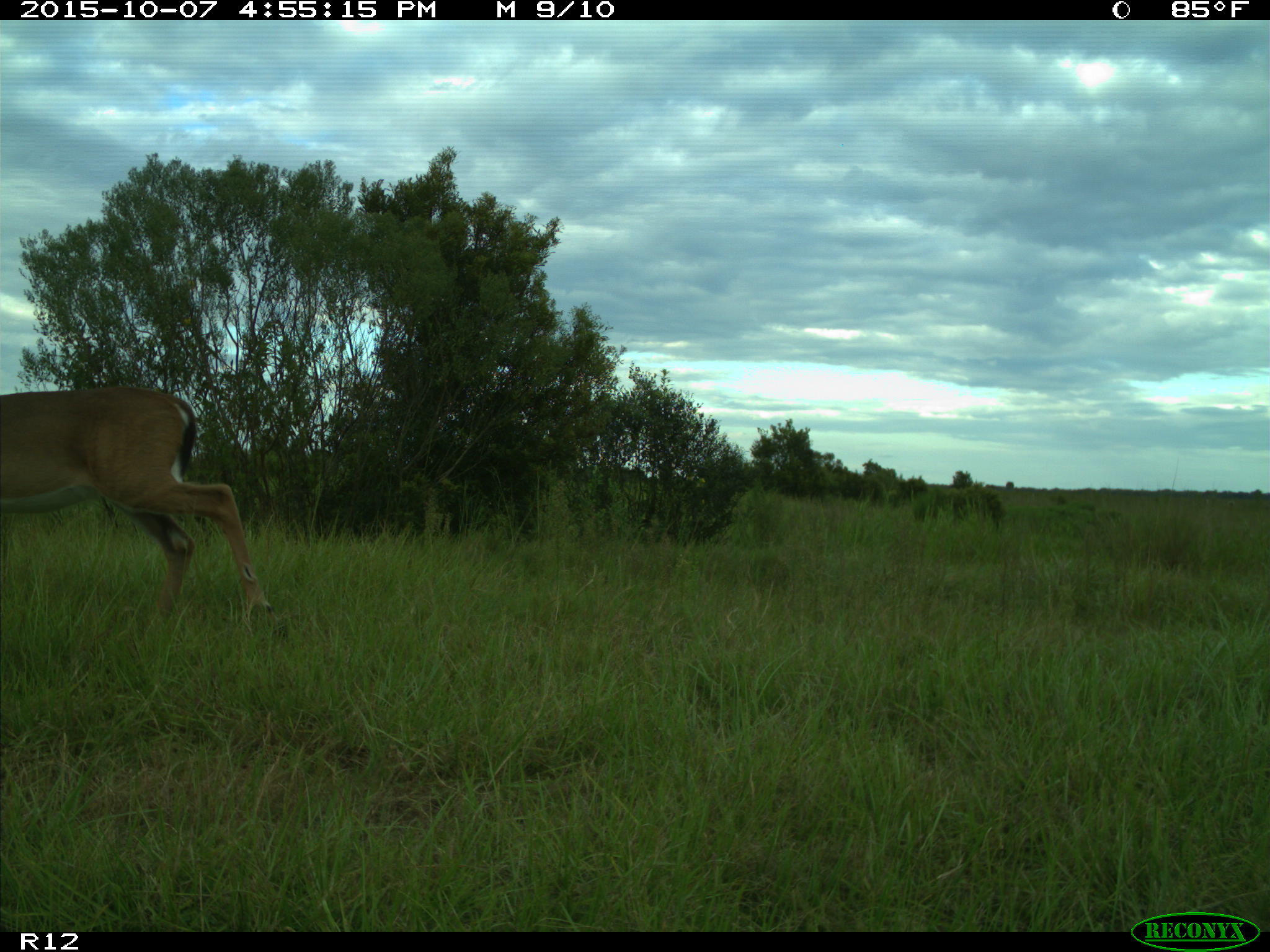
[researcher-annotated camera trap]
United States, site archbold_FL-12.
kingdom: Animalia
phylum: Chordata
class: Mammalia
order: Artiodactyla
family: Cervidae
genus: Odocoileus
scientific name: Odocoileus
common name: deer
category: unidentified deer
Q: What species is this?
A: Unidentified deer (deer) (Odocoileus).